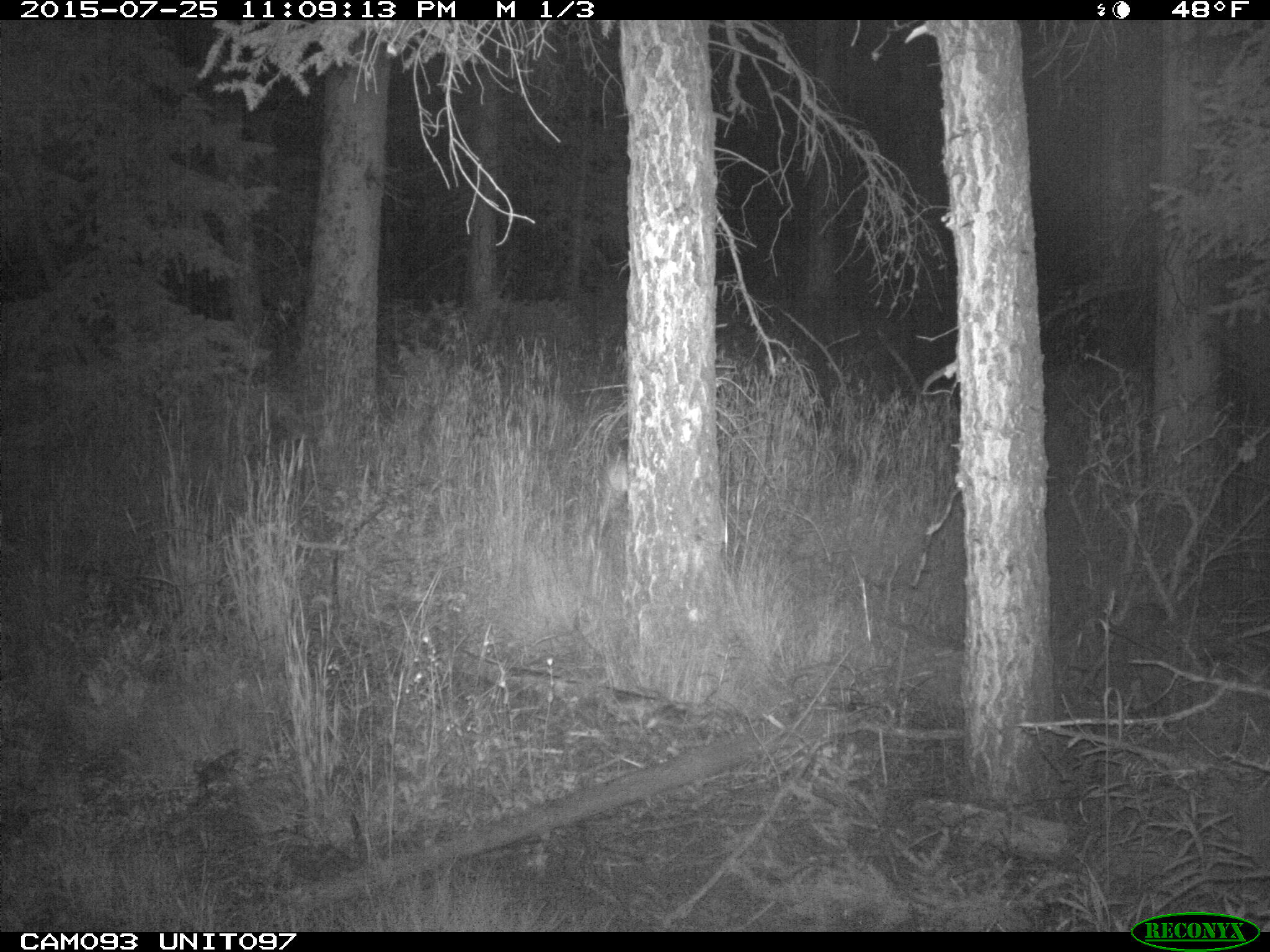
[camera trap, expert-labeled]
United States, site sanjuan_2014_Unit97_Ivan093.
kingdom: Animalia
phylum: Chordata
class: Mammalia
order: Artiodactyla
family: Cervidae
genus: Odocoileus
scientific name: Odocoileus hemionus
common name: mule deer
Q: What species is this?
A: Odocoileus hemionus (mule deer).